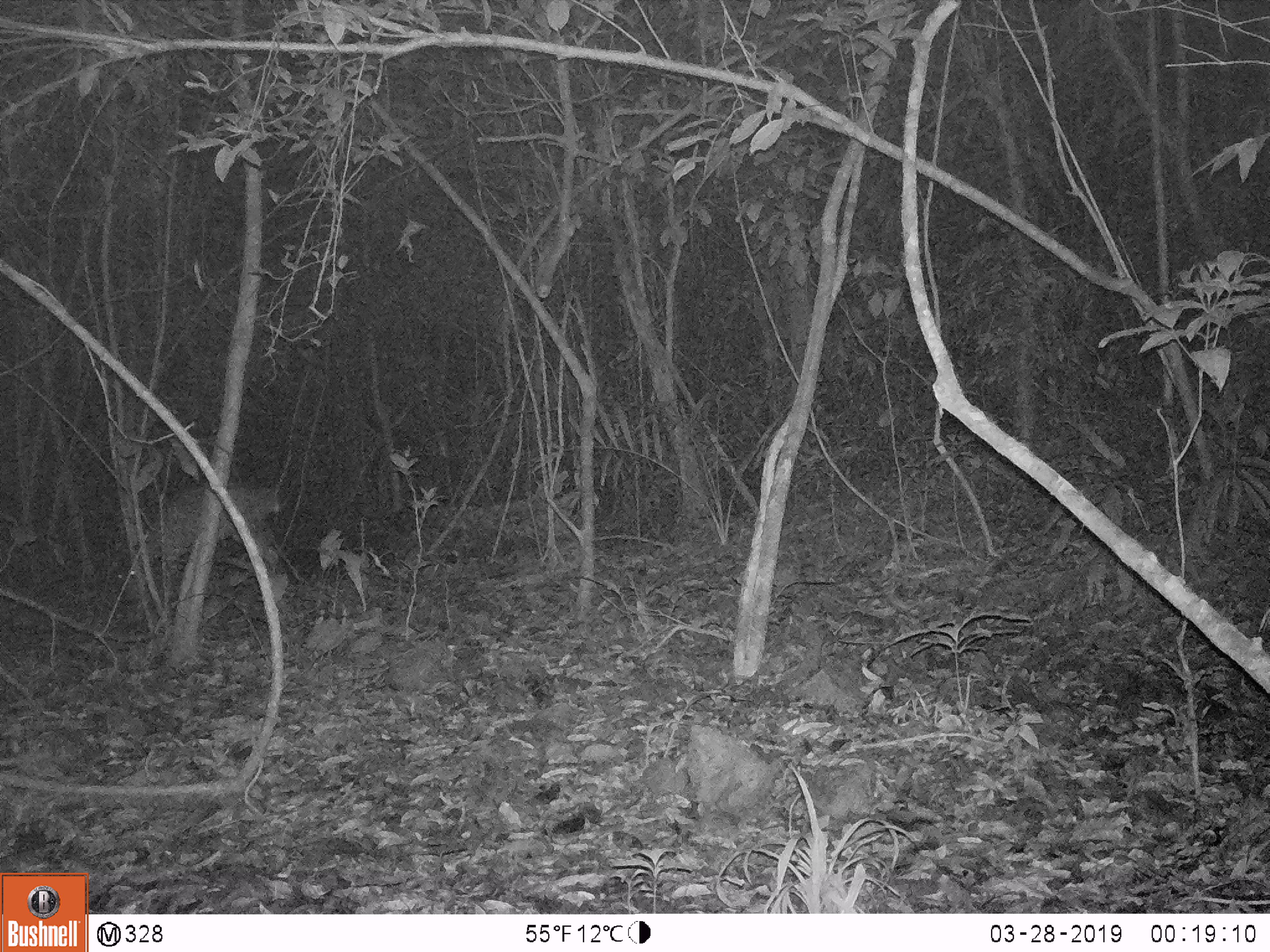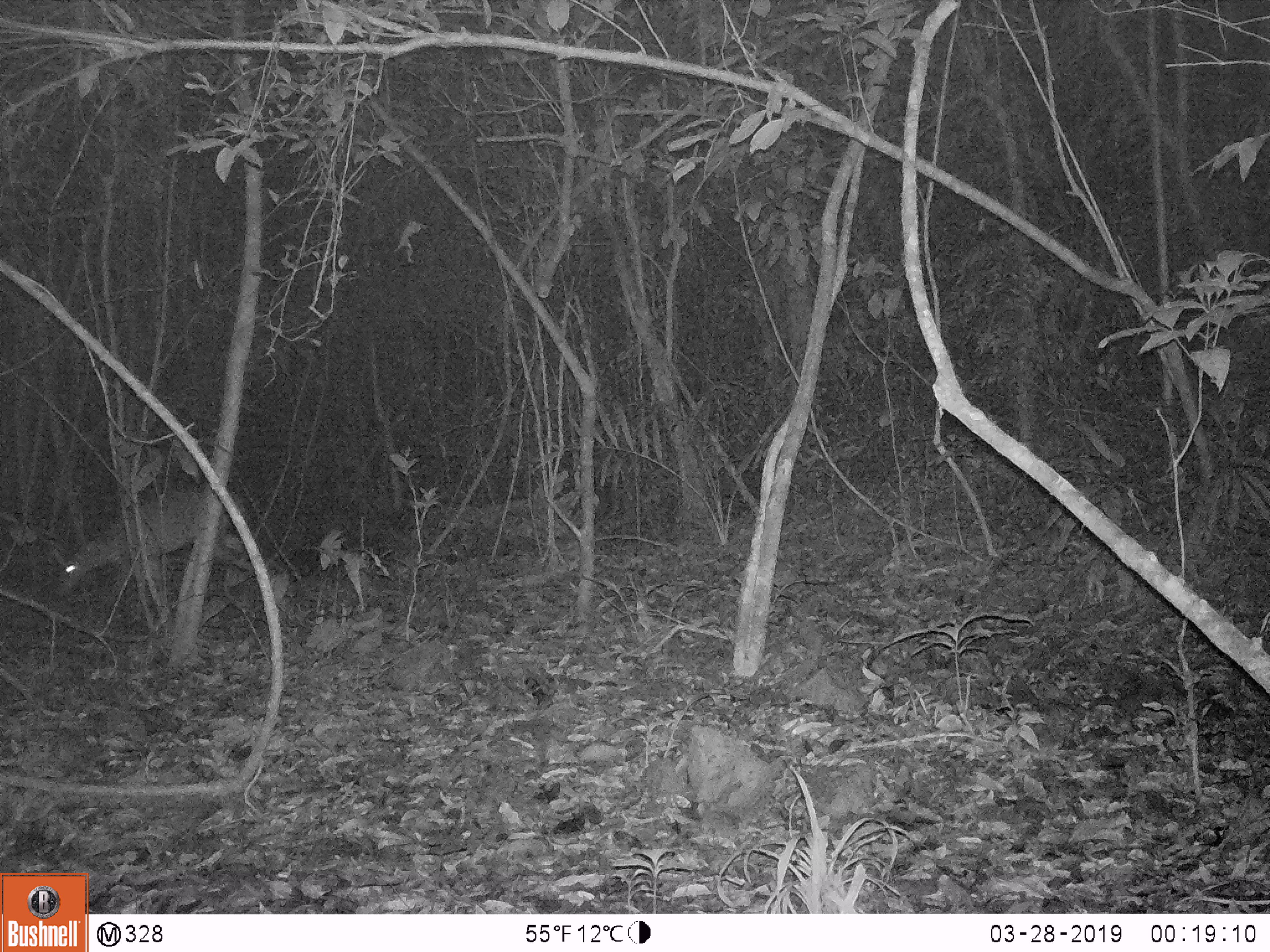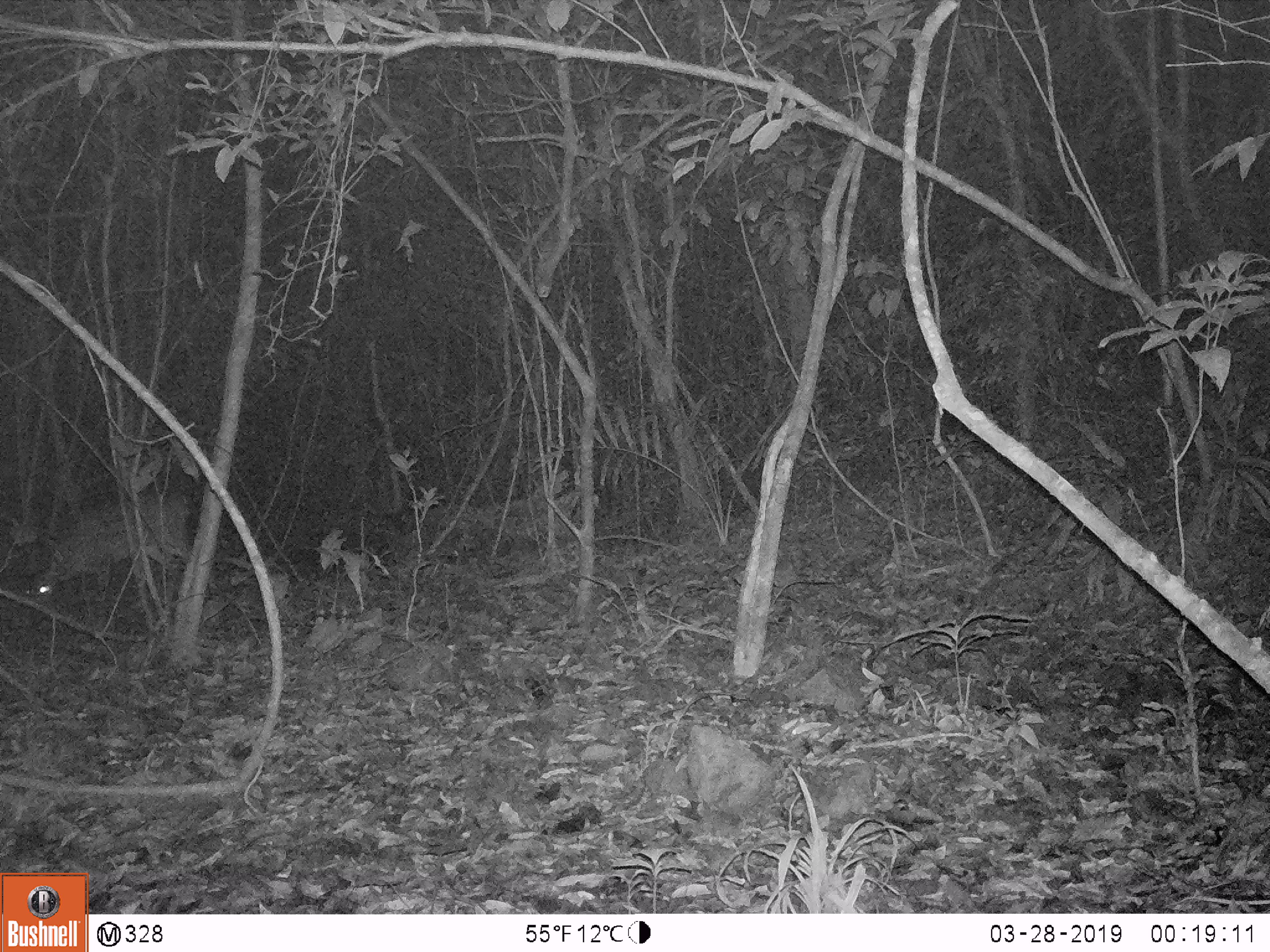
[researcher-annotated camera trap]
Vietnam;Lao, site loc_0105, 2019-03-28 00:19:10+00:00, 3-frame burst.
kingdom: Animalia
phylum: Chordata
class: Mammalia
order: Artiodactyla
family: Cervidae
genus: Muntiacus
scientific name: Muntiacus vuquangensis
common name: large-antlered muntjac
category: large antlered muntjac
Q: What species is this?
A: Large antlered muntjac (large-antlered muntjac) (Muntiacus vuquangensis).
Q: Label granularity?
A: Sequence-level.